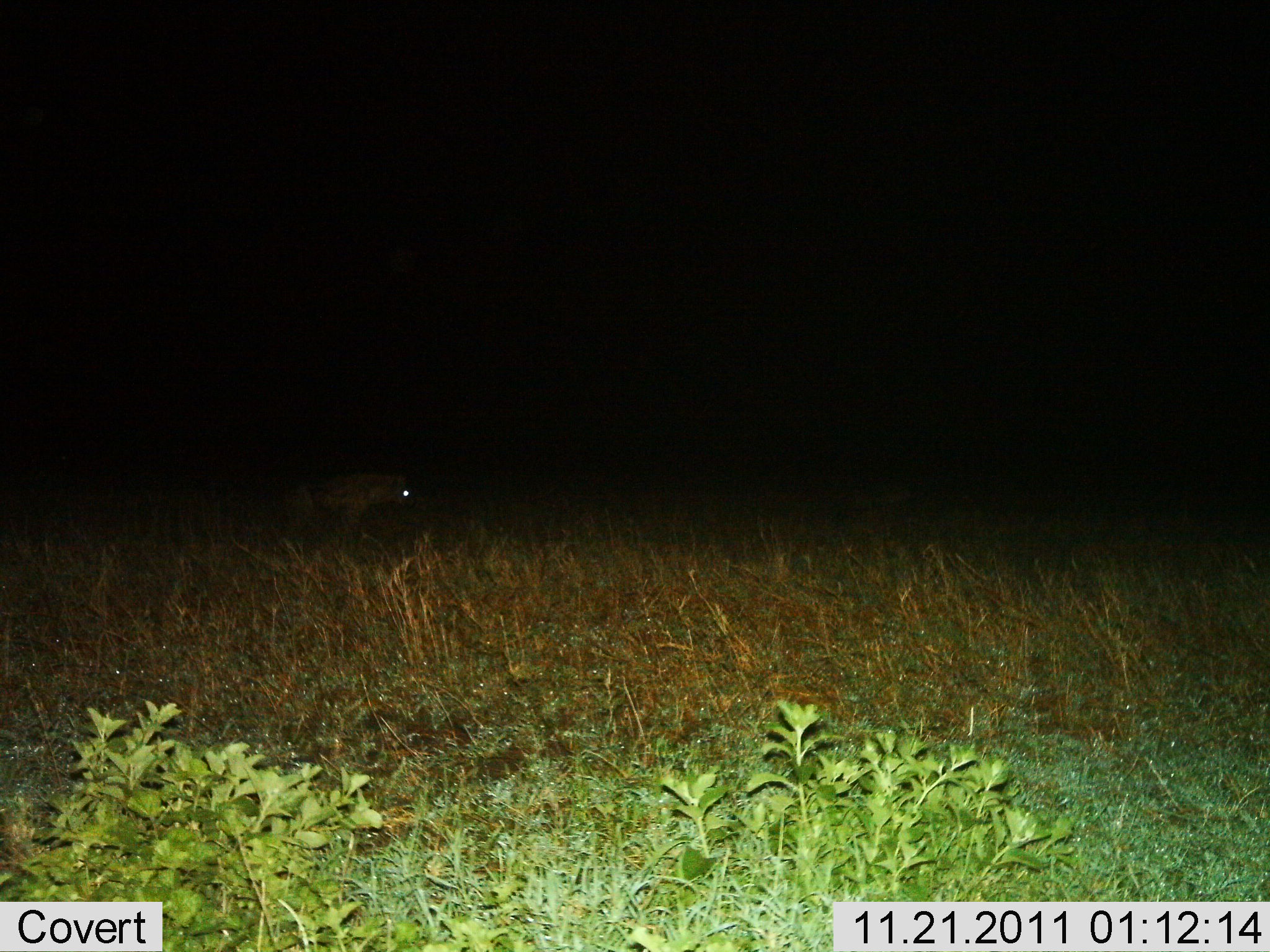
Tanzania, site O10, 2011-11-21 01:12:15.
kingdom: Animalia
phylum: Chordata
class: Mammalia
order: Carnivora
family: Hyaenidae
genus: Crocuta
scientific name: Crocuta crocuta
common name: spotted hyena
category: hyenaspotted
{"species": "hyenaspotted (spotted hyena) (Crocuta crocuta)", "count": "1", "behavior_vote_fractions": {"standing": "54%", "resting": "0%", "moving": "54%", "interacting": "0%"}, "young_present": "0%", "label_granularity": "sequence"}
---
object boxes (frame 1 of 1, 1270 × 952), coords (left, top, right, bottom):
animal: (266, 467, 416, 547)